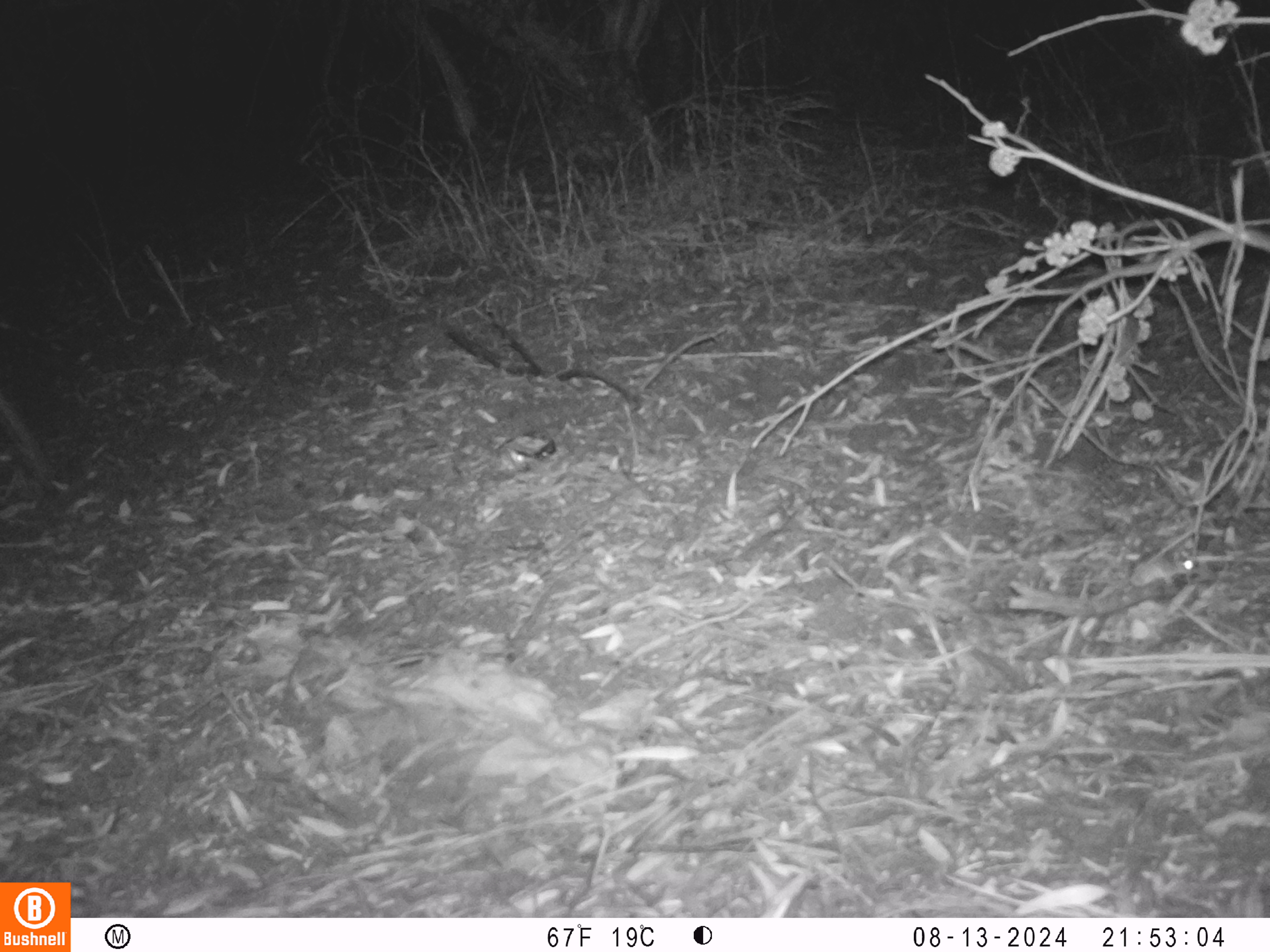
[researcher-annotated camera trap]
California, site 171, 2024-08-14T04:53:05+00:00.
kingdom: Animalia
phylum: Chordata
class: Mammalia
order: Rodentia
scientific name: Rodentia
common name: mouse or rat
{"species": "mouse or rat (Rodentia)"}